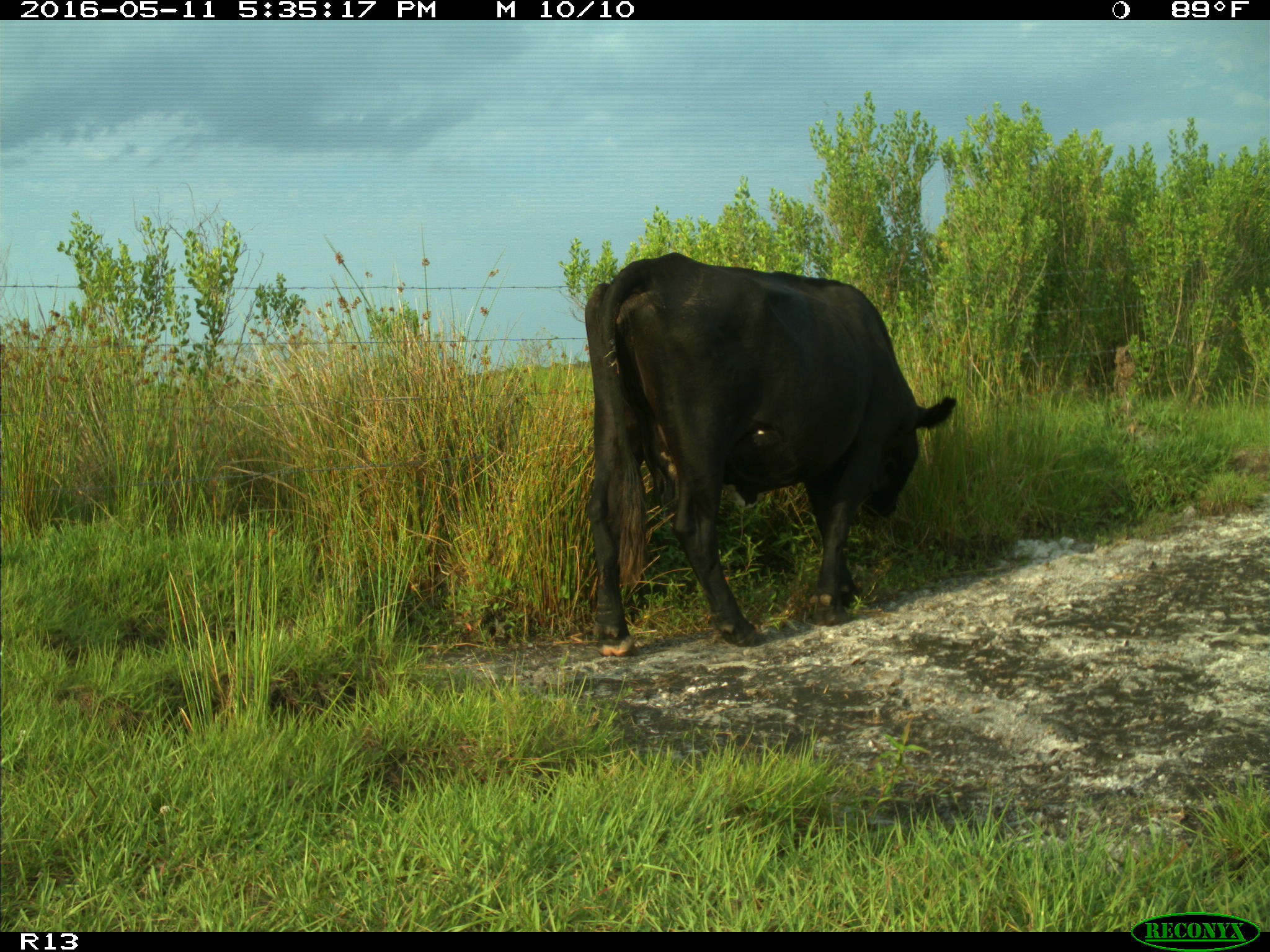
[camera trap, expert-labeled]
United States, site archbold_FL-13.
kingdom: Animalia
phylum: Chordata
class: Mammalia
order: Artiodactyla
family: Bovidae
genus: Bos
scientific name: Bos taurus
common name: domestic cow